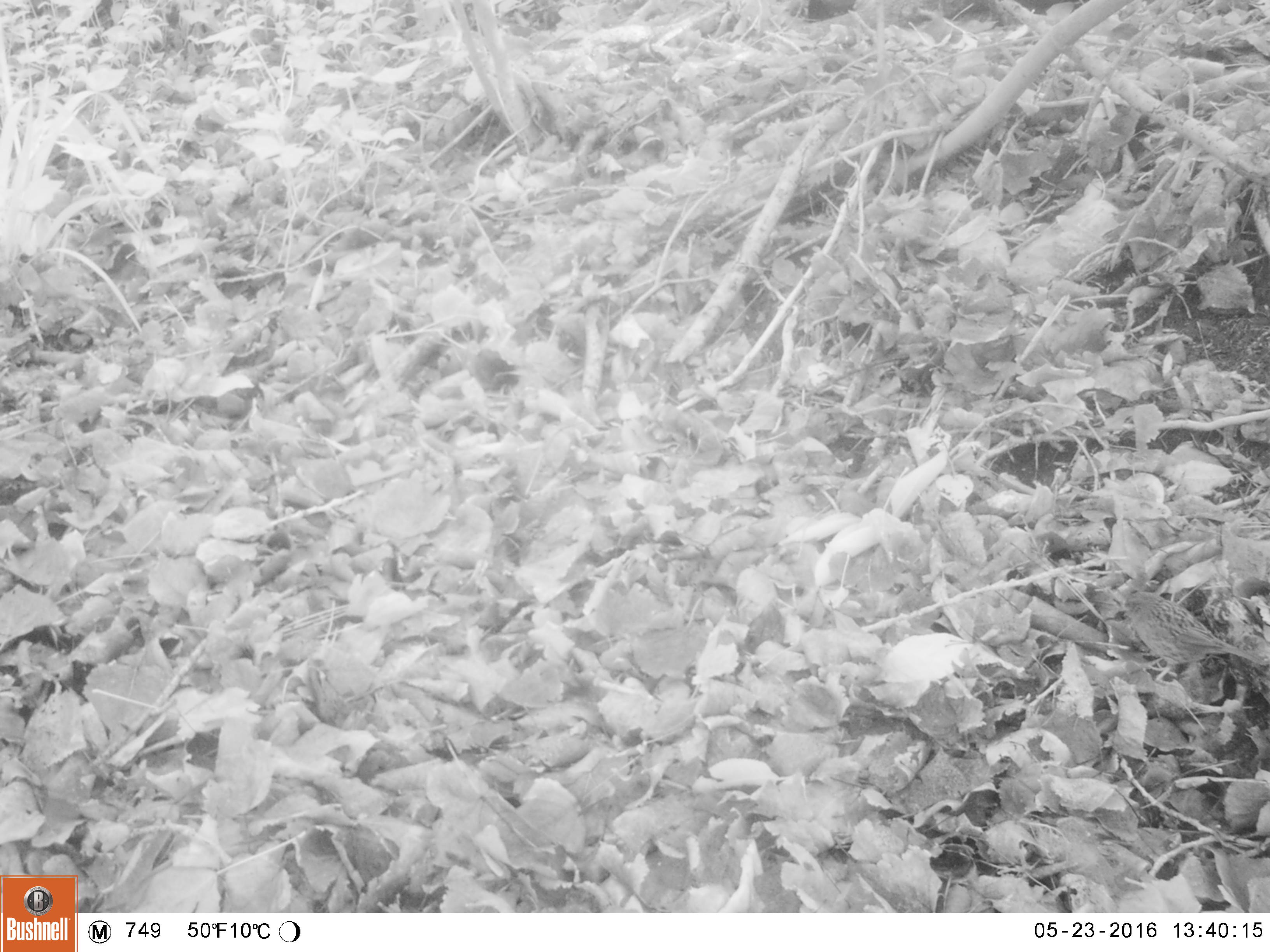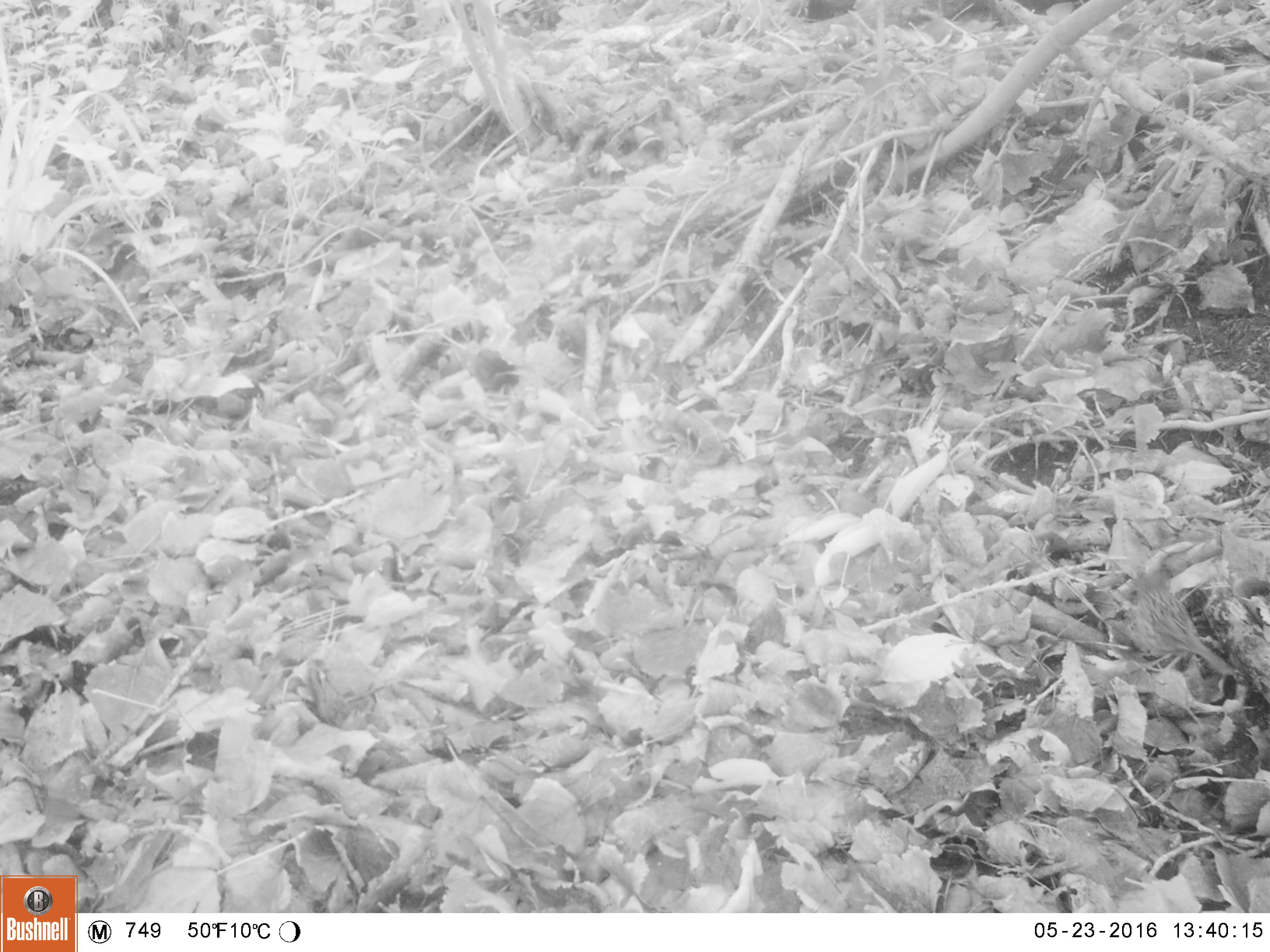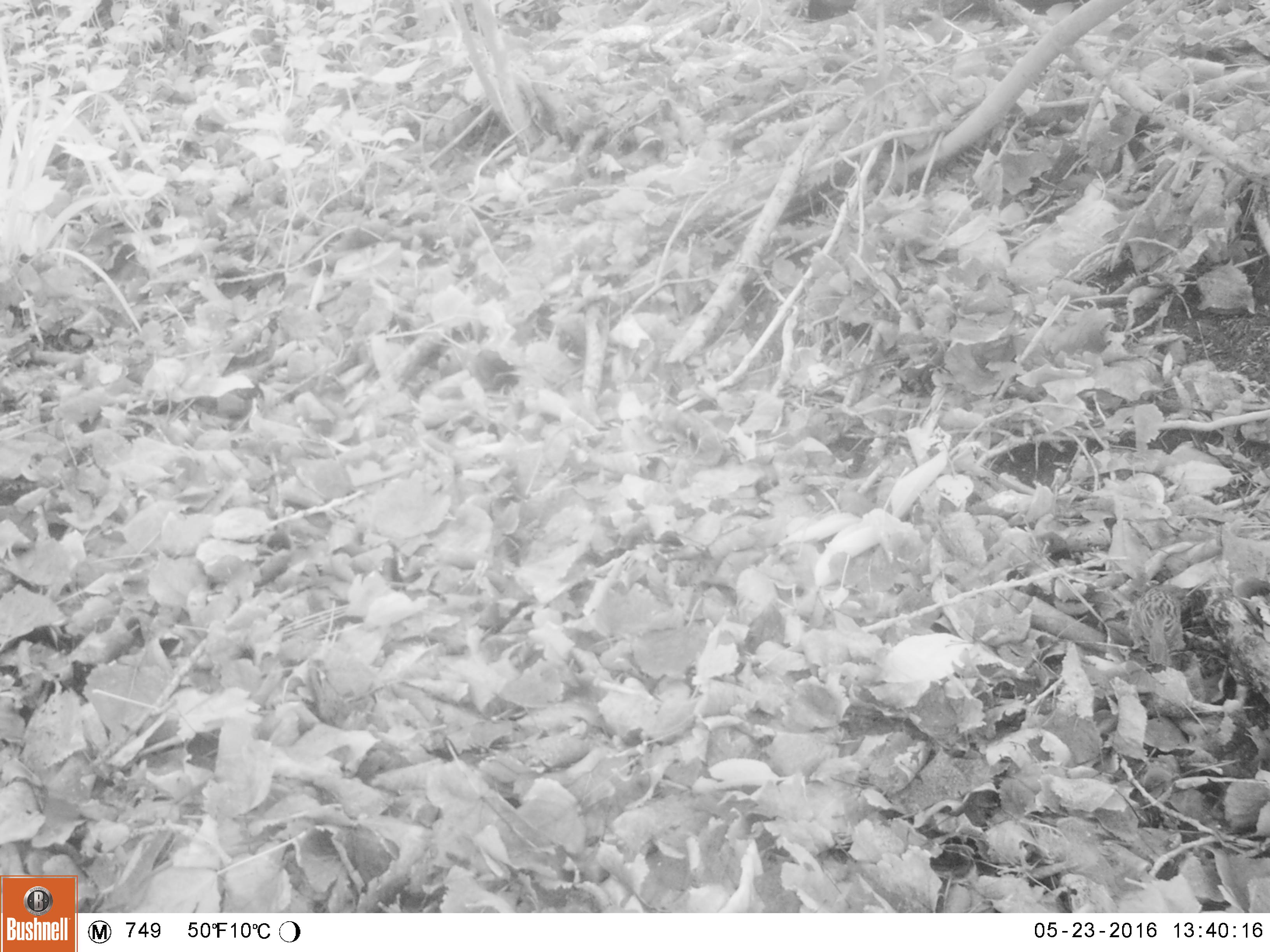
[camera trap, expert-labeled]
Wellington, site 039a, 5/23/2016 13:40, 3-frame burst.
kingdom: Animalia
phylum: Chordata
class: Aves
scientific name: Aves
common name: bird